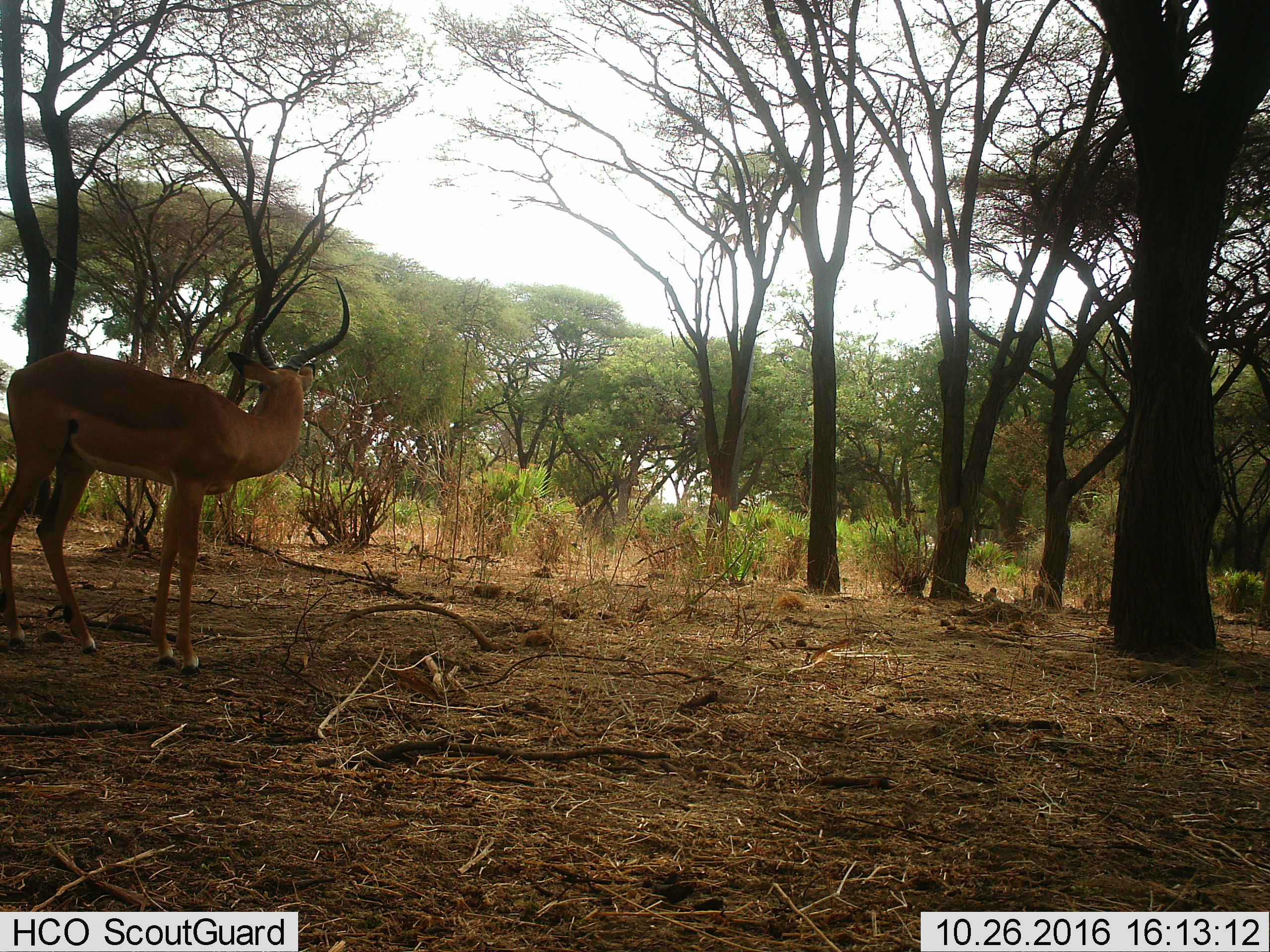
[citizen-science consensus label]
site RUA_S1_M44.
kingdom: Animalia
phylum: Chordata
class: Mammalia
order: Artiodactyla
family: Bovidae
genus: Aepyceros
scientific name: Aepyceros melampus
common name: impala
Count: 1.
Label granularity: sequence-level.